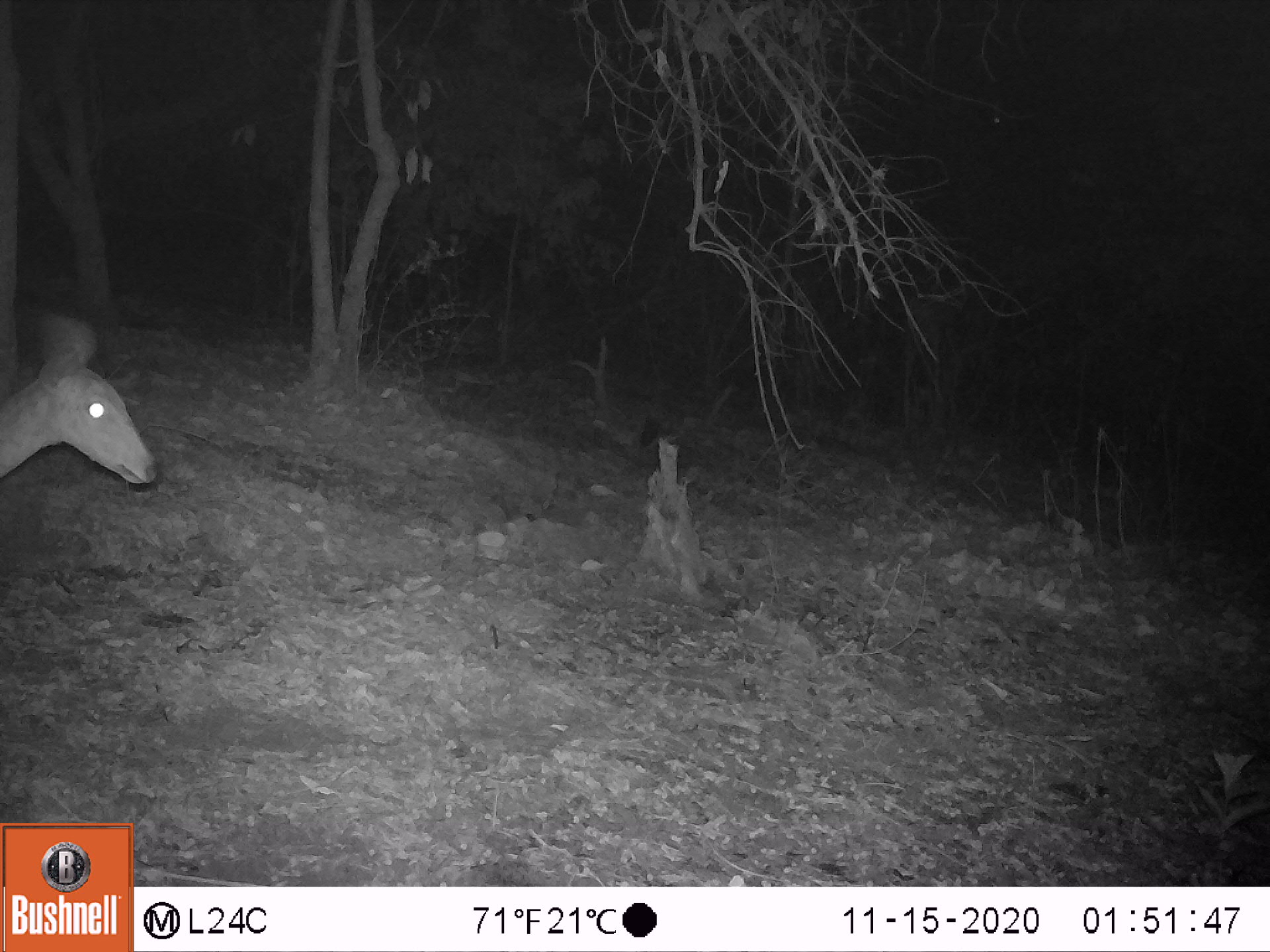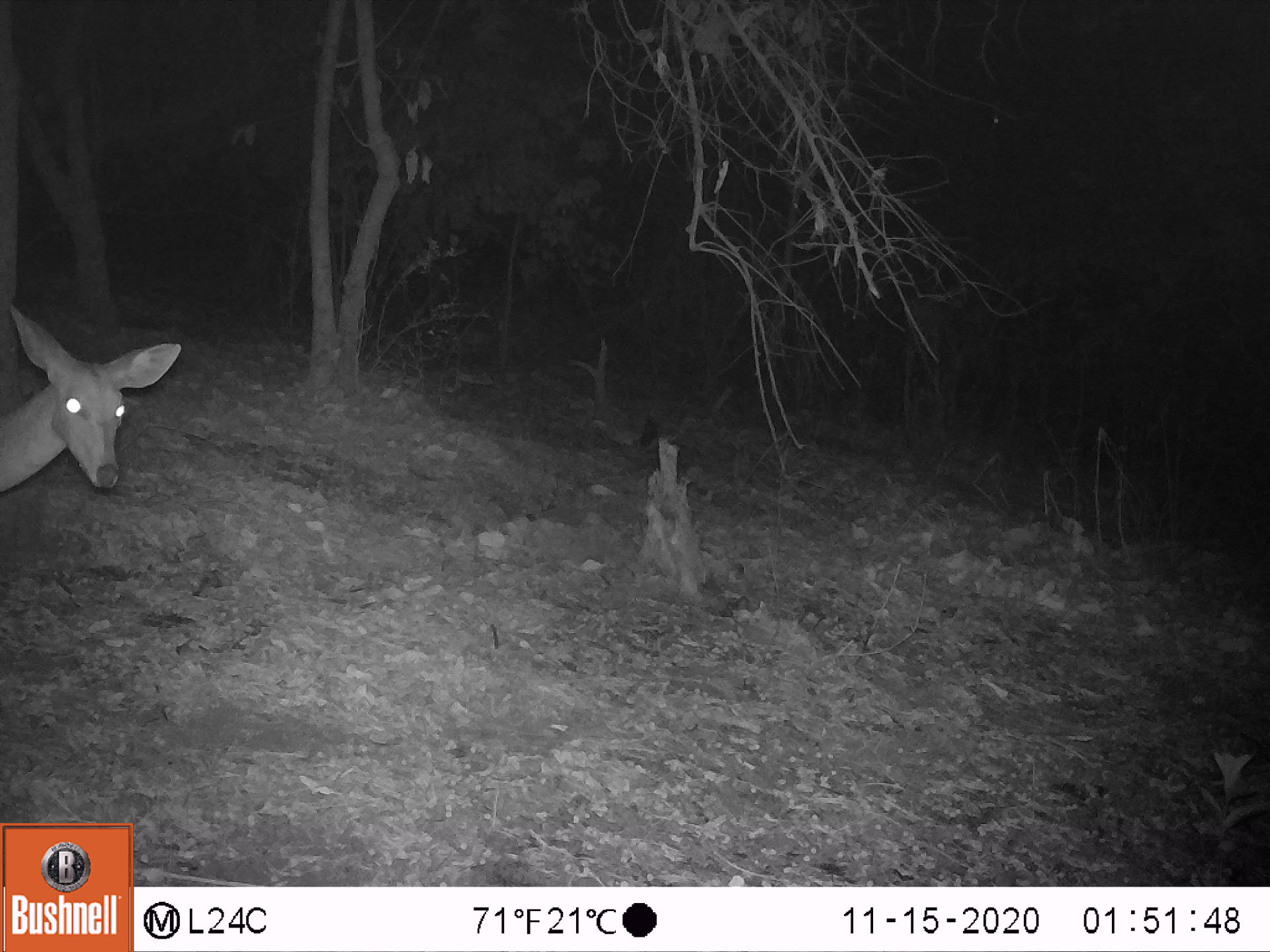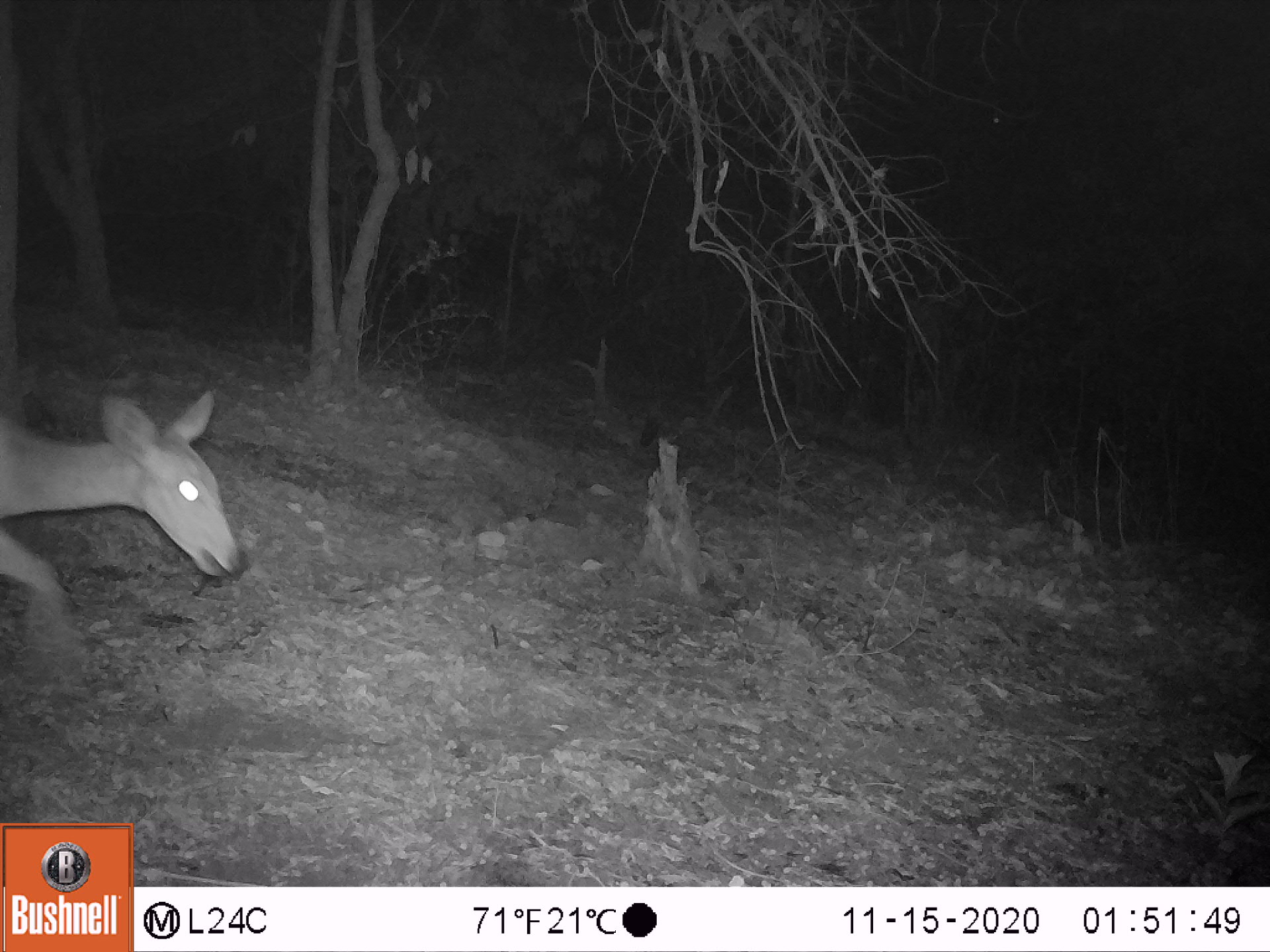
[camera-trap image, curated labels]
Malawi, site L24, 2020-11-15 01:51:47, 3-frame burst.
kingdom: Animalia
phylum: Chordata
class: Mammalia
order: Artiodactyla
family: Bovidae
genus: Tragelaphus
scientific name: Tragelaphus sylvaticus sylvaticus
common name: cape bushbuck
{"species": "cape bushbuck (Tragelaphus sylvaticus sylvaticus)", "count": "1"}